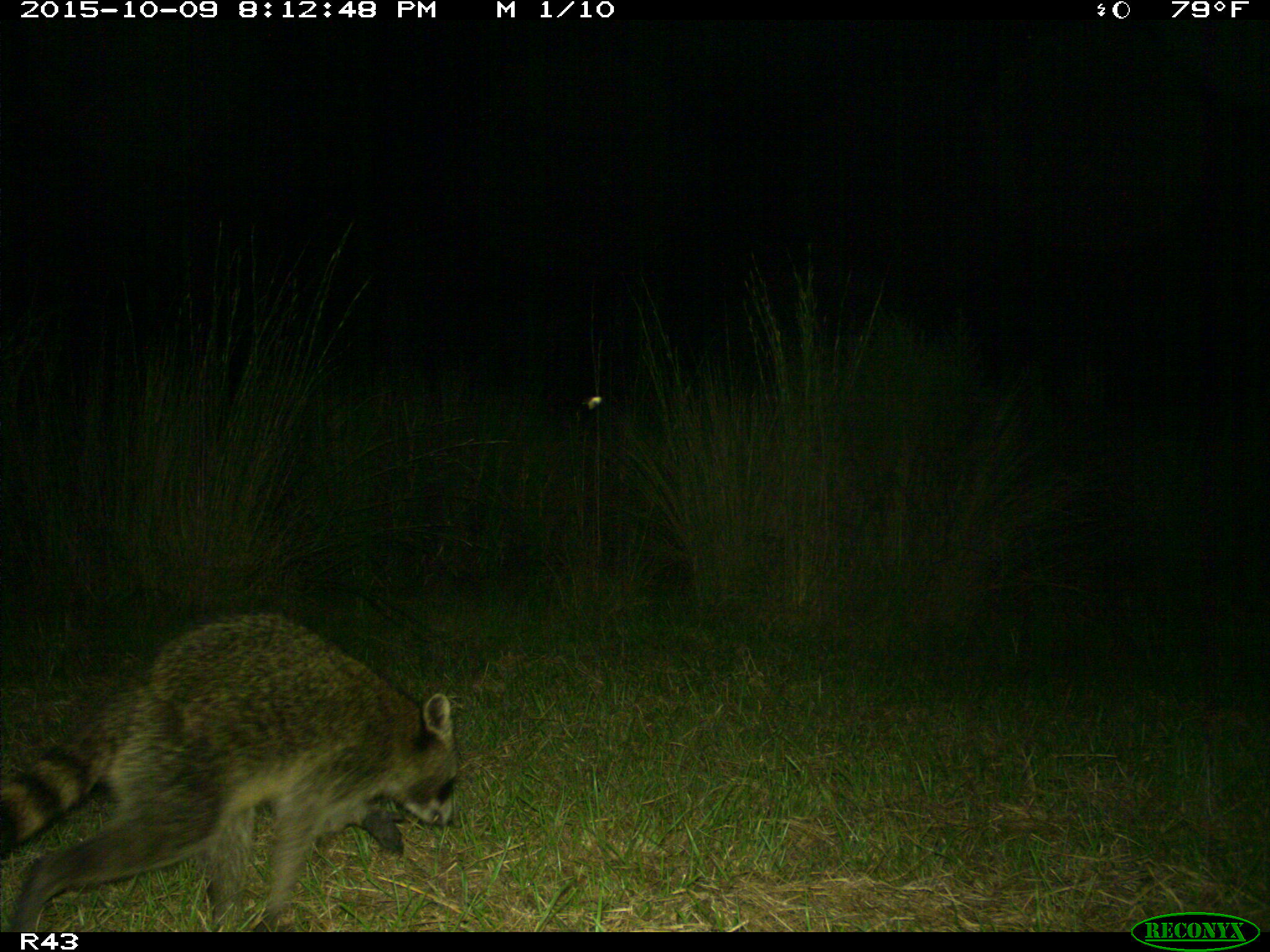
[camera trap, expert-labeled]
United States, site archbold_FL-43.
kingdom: Animalia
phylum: Chordata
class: Mammalia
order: Carnivora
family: Procyonidae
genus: Procyon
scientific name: Procyon lotor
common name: common raccoon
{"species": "Procyon lotor (common raccoon)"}